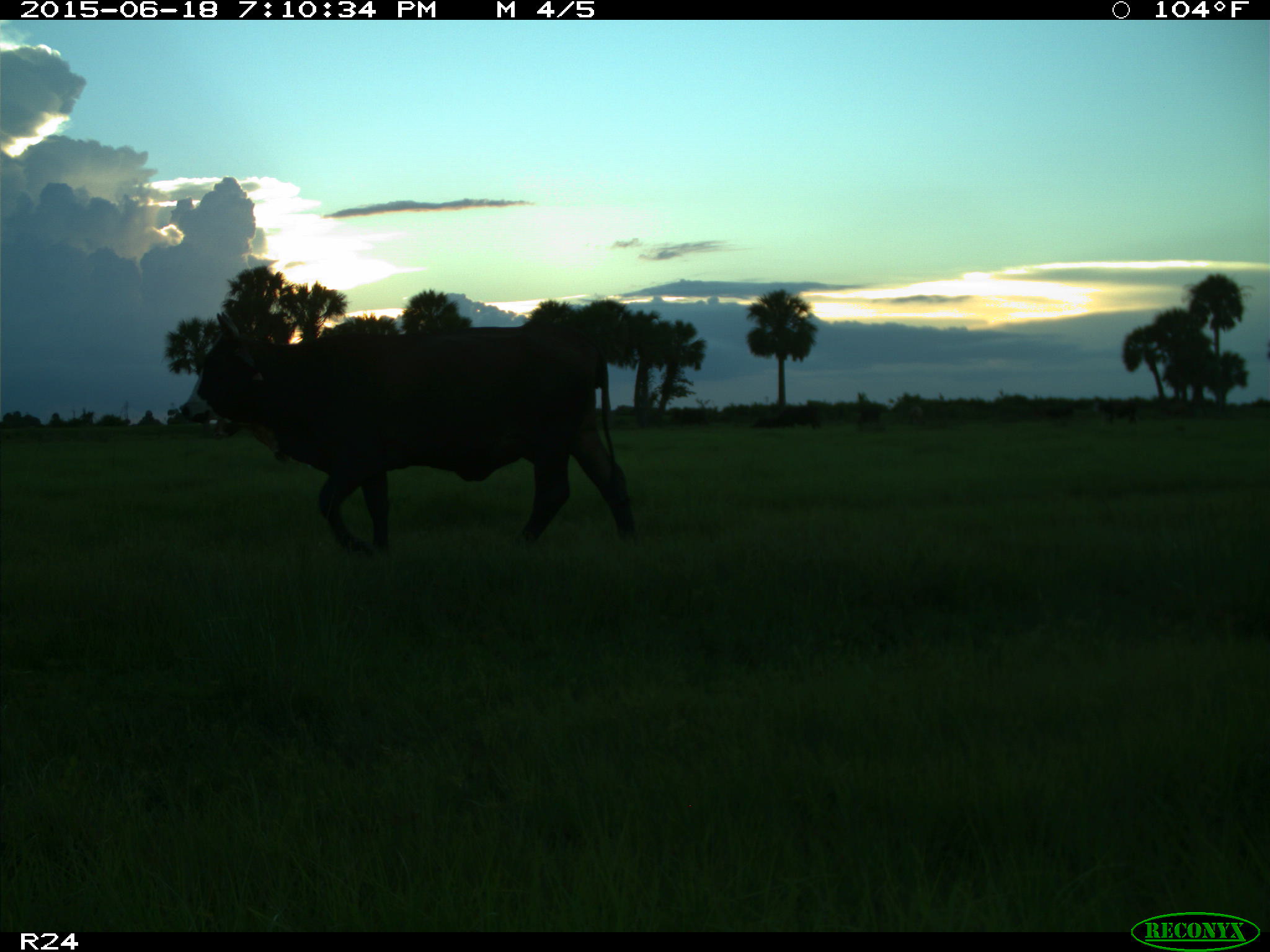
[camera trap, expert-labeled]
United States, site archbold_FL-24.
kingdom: Animalia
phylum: Chordata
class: Mammalia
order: Artiodactyla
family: Bovidae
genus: Bos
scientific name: Bos taurus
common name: domestic cow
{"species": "Bos taurus (domestic cow)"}